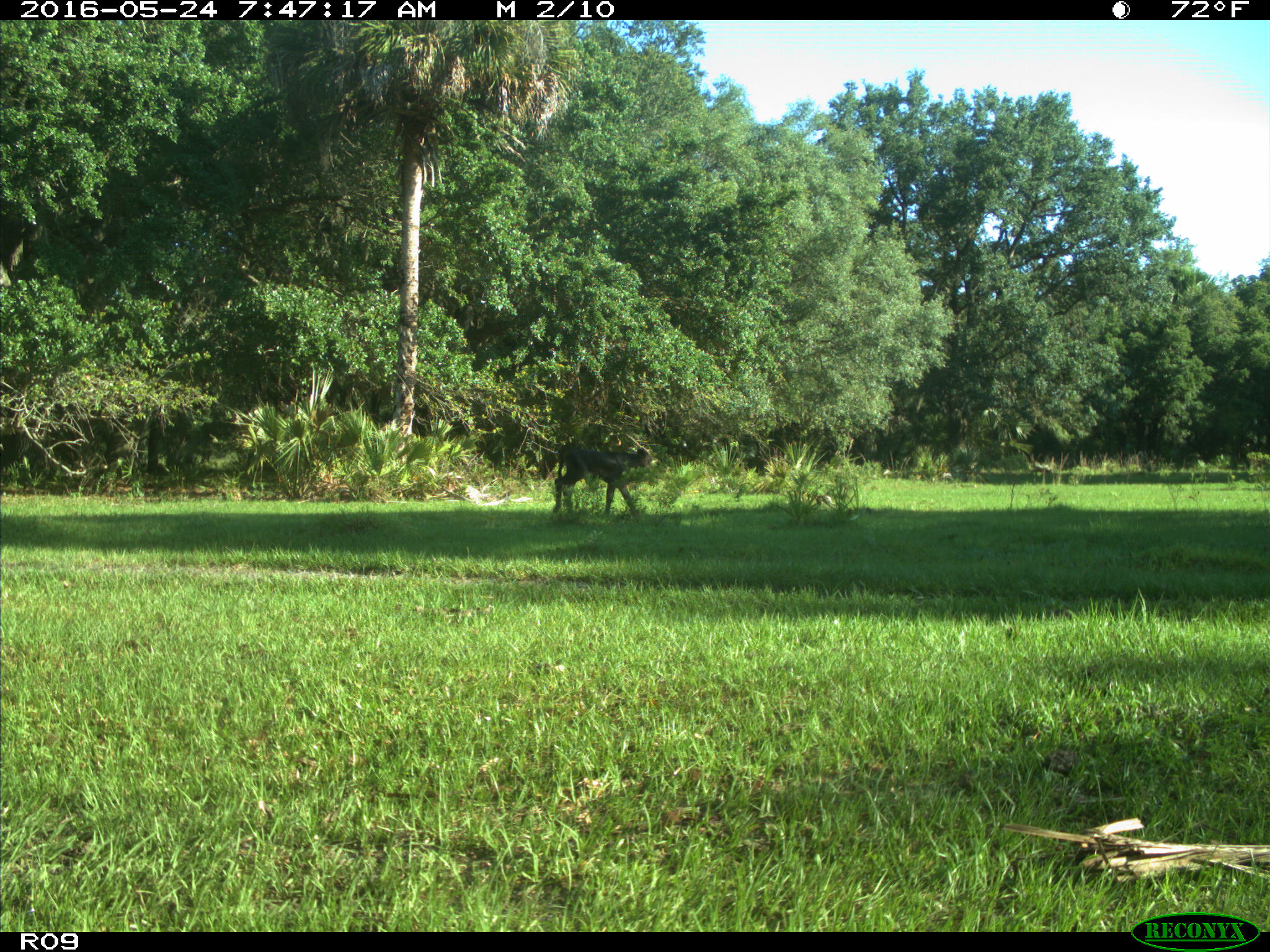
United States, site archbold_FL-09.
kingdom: Animalia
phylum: Chordata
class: Mammalia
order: Artiodactyla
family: Bovidae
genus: Bos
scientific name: Bos taurus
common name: domestic cow